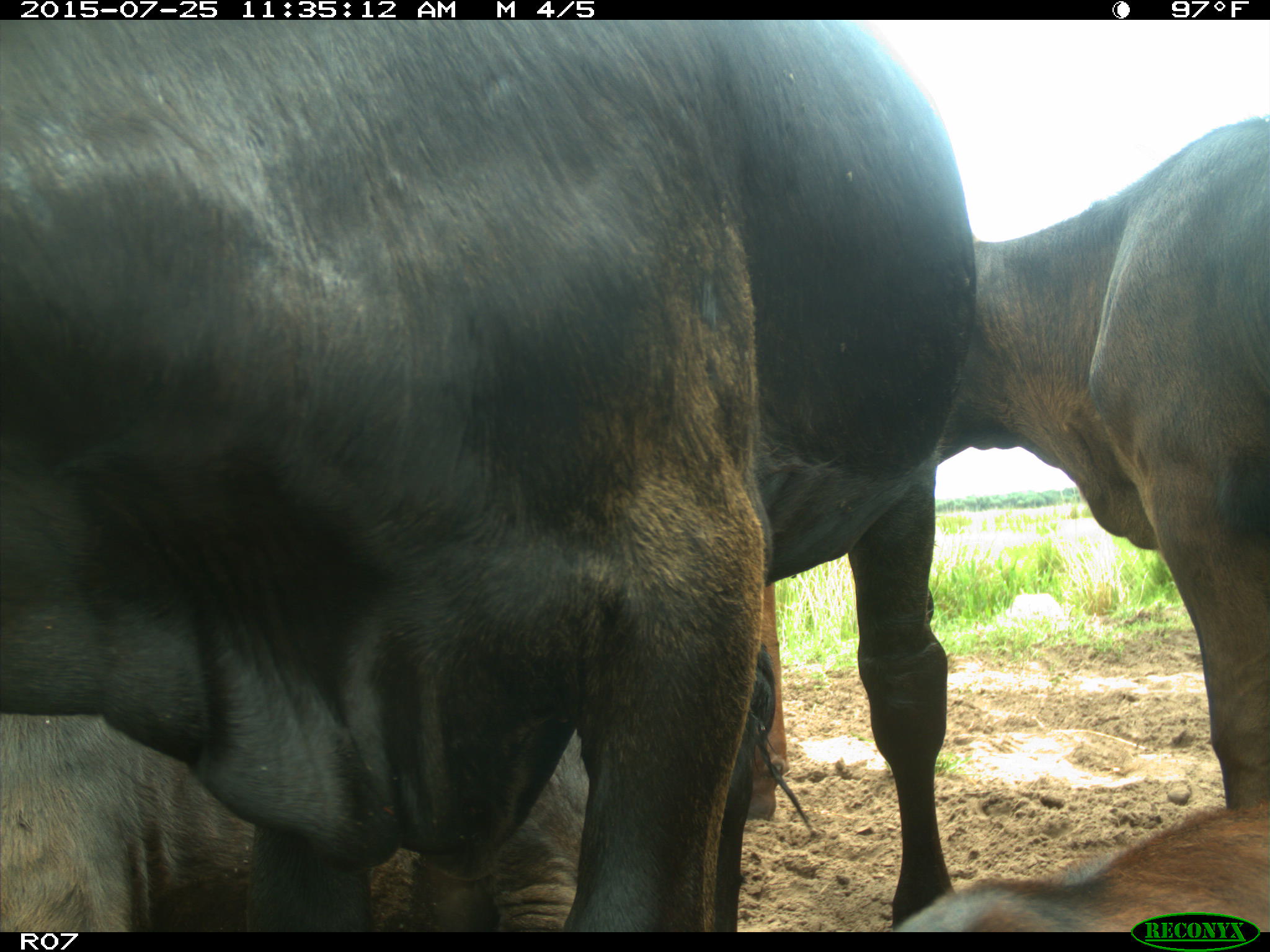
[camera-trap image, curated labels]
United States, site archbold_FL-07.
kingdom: Animalia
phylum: Chordata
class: Mammalia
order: Artiodactyla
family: Bovidae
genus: Bos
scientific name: Bos taurus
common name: domestic cow